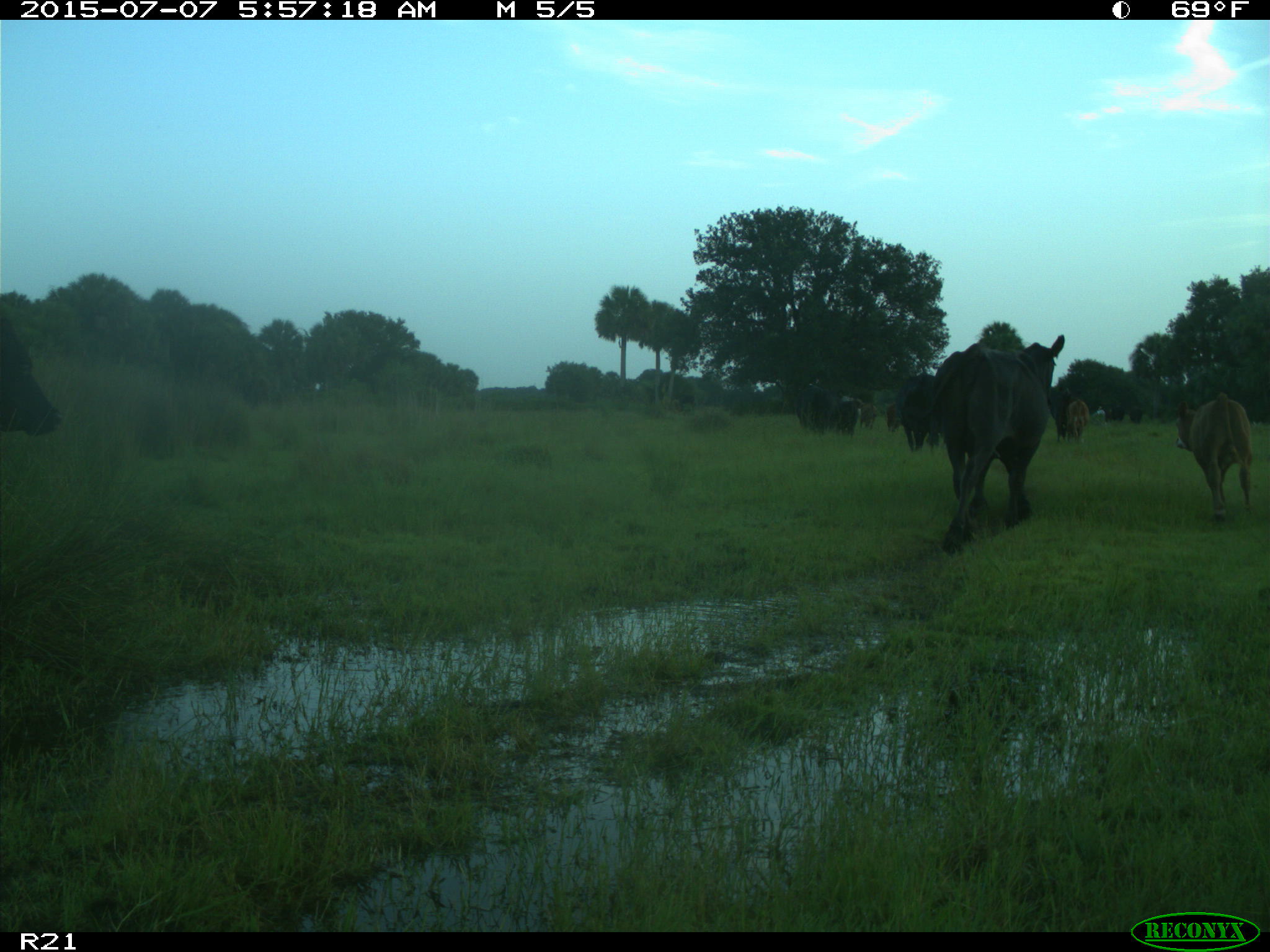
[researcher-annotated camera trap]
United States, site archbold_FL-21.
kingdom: Animalia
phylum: Chordata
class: Mammalia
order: Artiodactyla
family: Bovidae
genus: Bos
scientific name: Bos taurus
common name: domestic cow